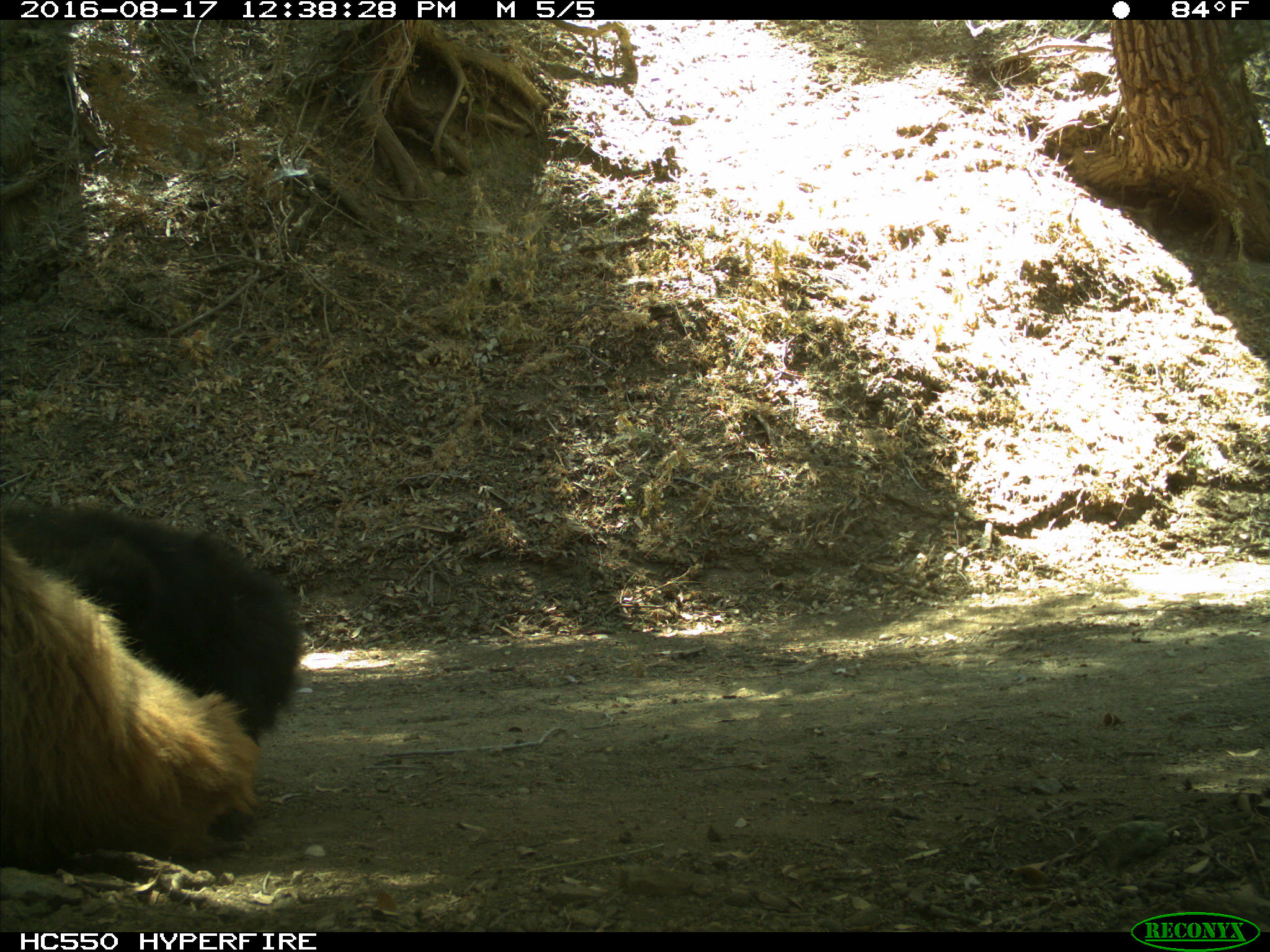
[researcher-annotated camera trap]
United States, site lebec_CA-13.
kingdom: Animalia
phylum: Chordata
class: Mammalia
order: Carnivora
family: Ursidae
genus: Ursus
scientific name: Ursus americanus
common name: american black bear